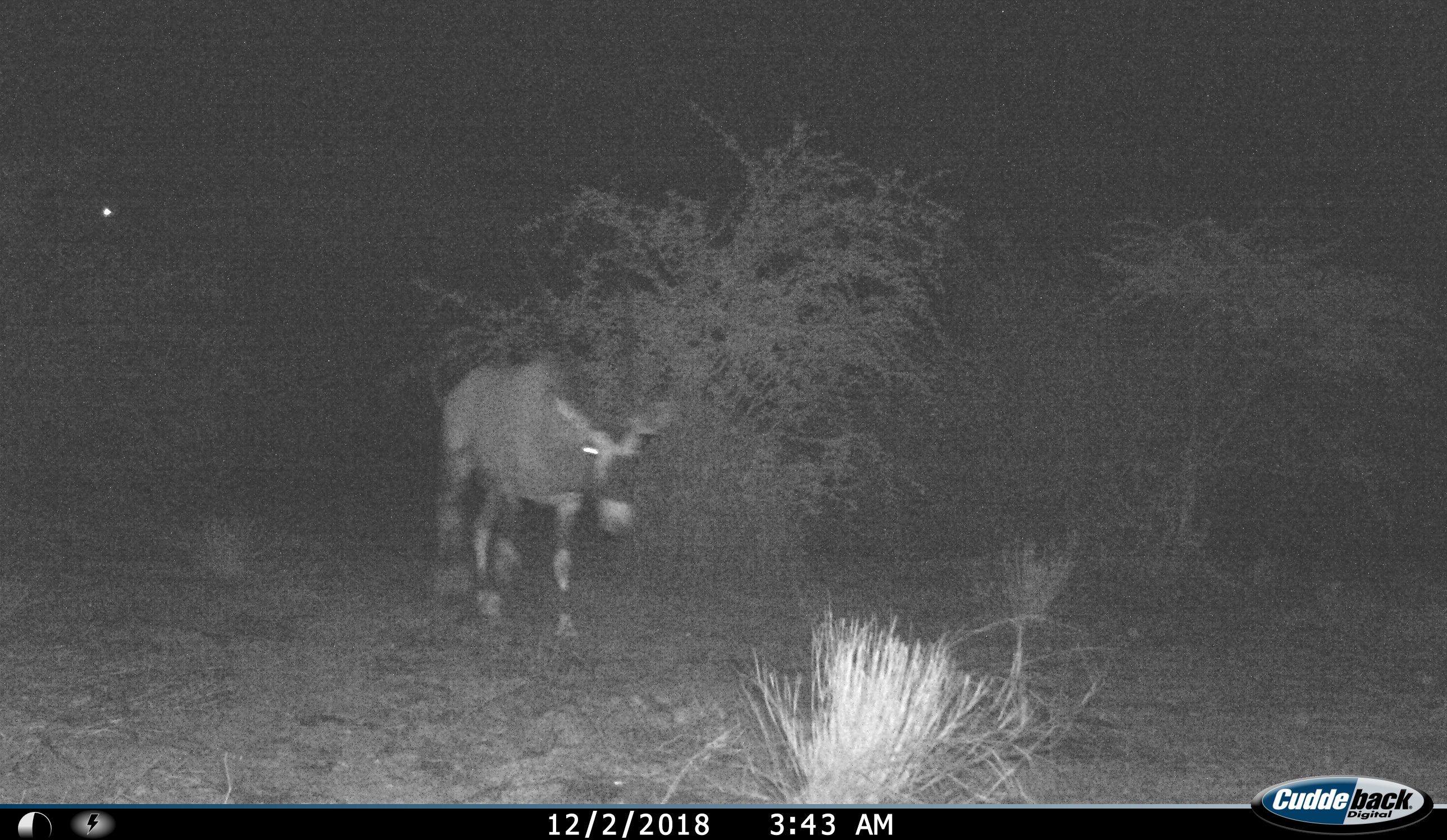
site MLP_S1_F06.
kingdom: Animalia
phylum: Chordata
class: Mammalia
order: Artiodactyla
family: Bovidae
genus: Oryx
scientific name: Oryx gazella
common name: gemsbok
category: oryx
Oryx (gemsbok) (Oryx gazella), count 1. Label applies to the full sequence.